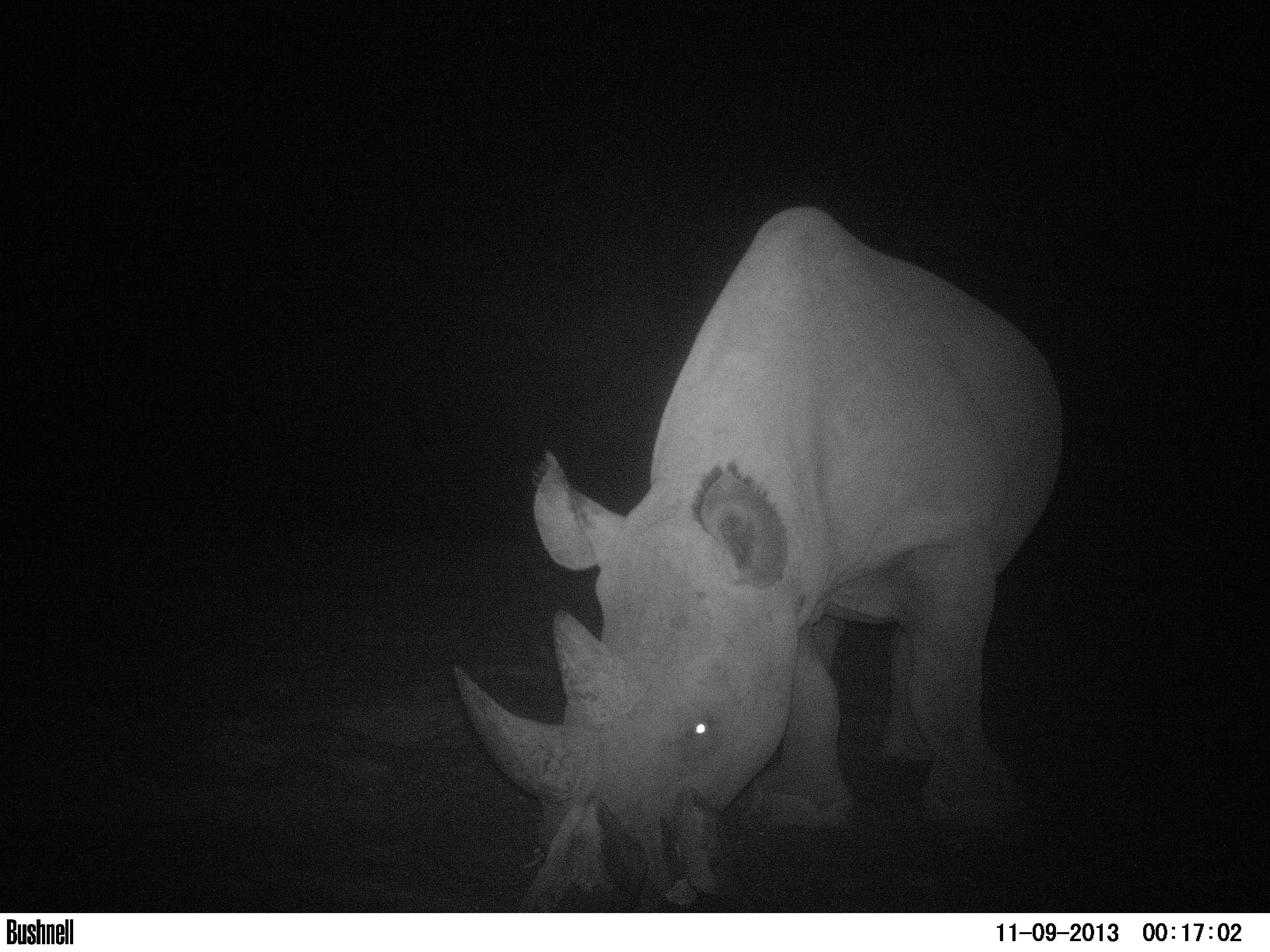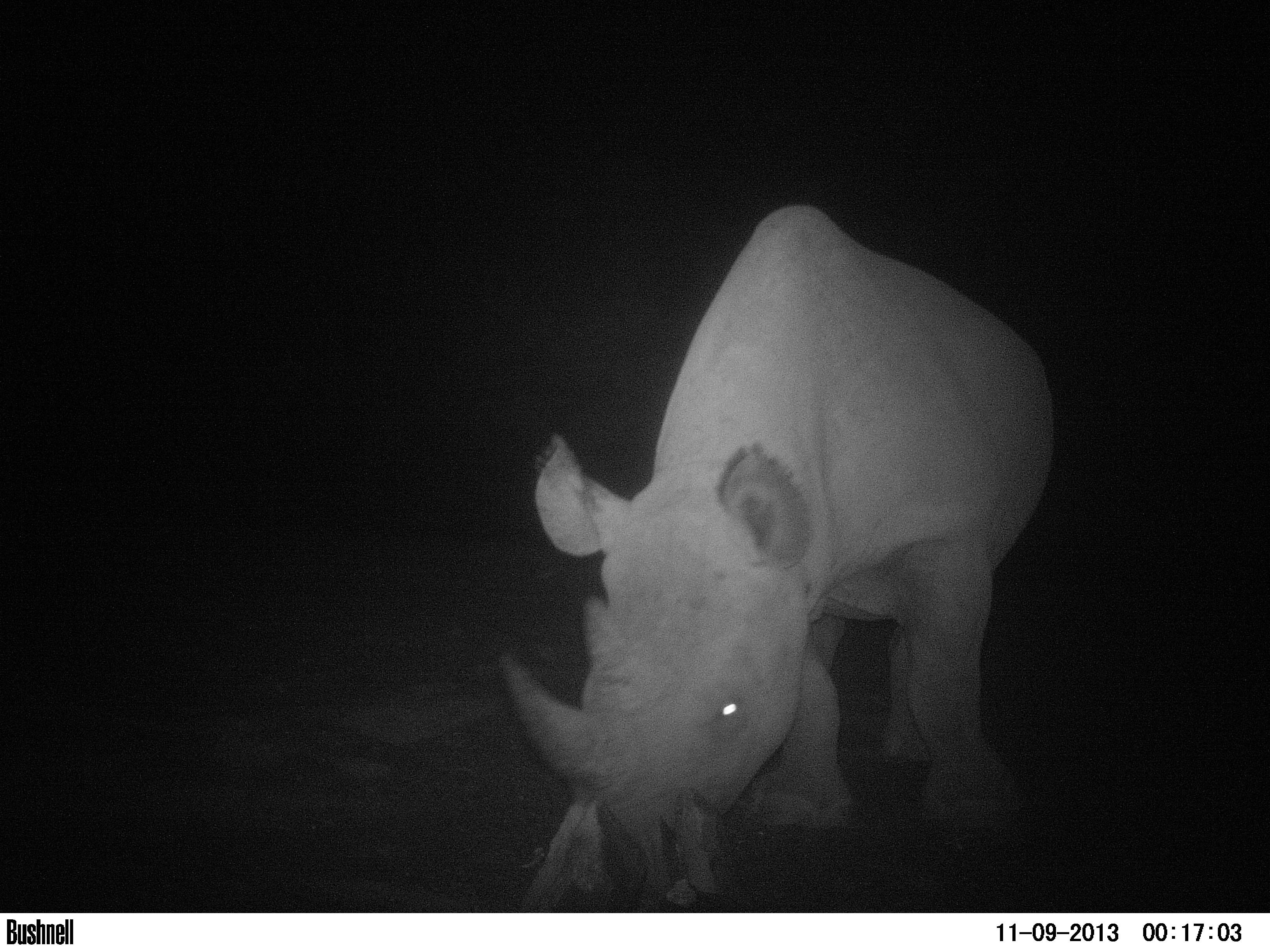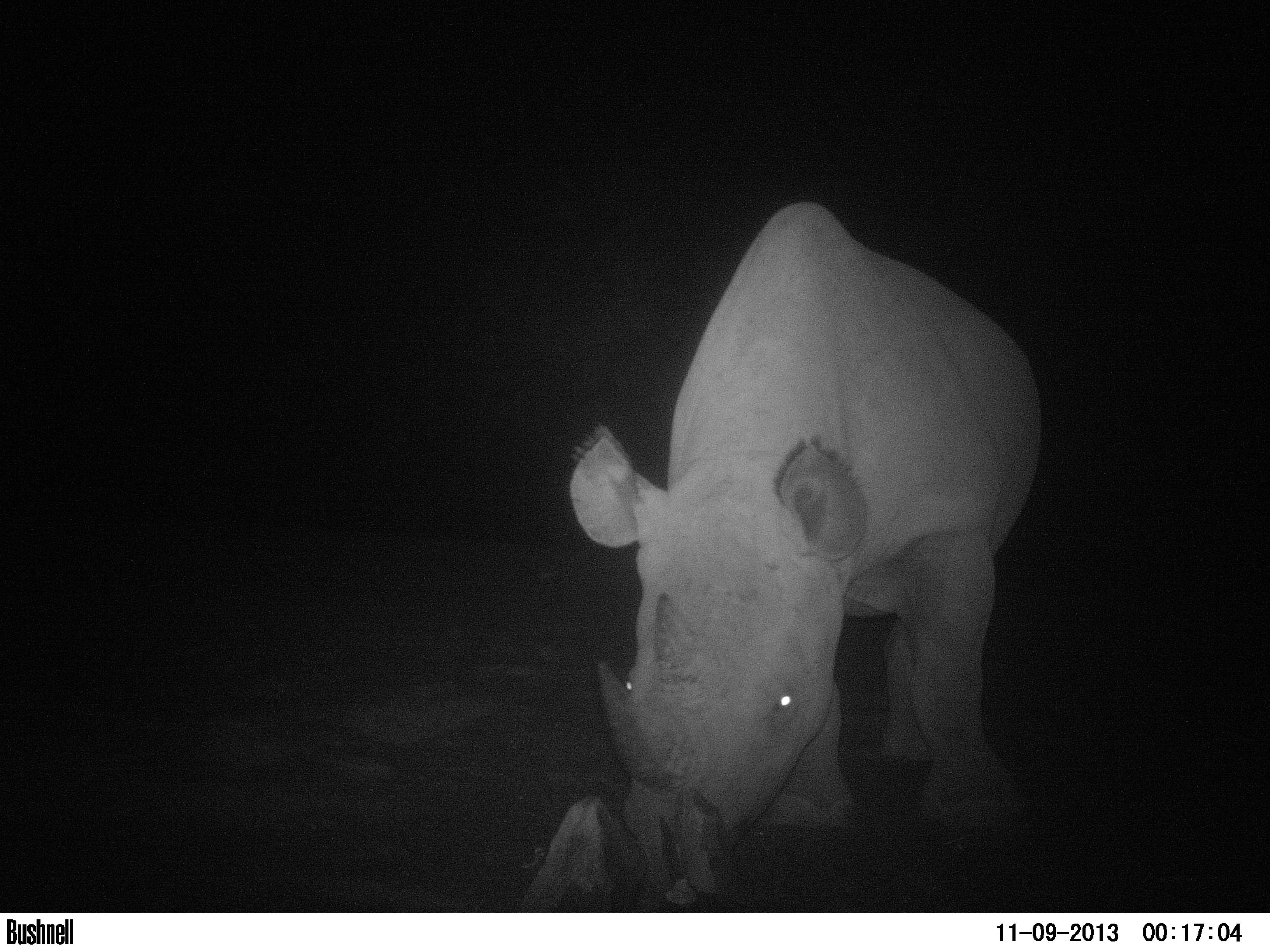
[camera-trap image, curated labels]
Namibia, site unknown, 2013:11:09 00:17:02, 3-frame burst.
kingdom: Animalia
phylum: Chordata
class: Mammalia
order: Perissodactyla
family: Rhinocerotidae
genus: Diceros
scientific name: Diceros bicornis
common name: black rhinoceros